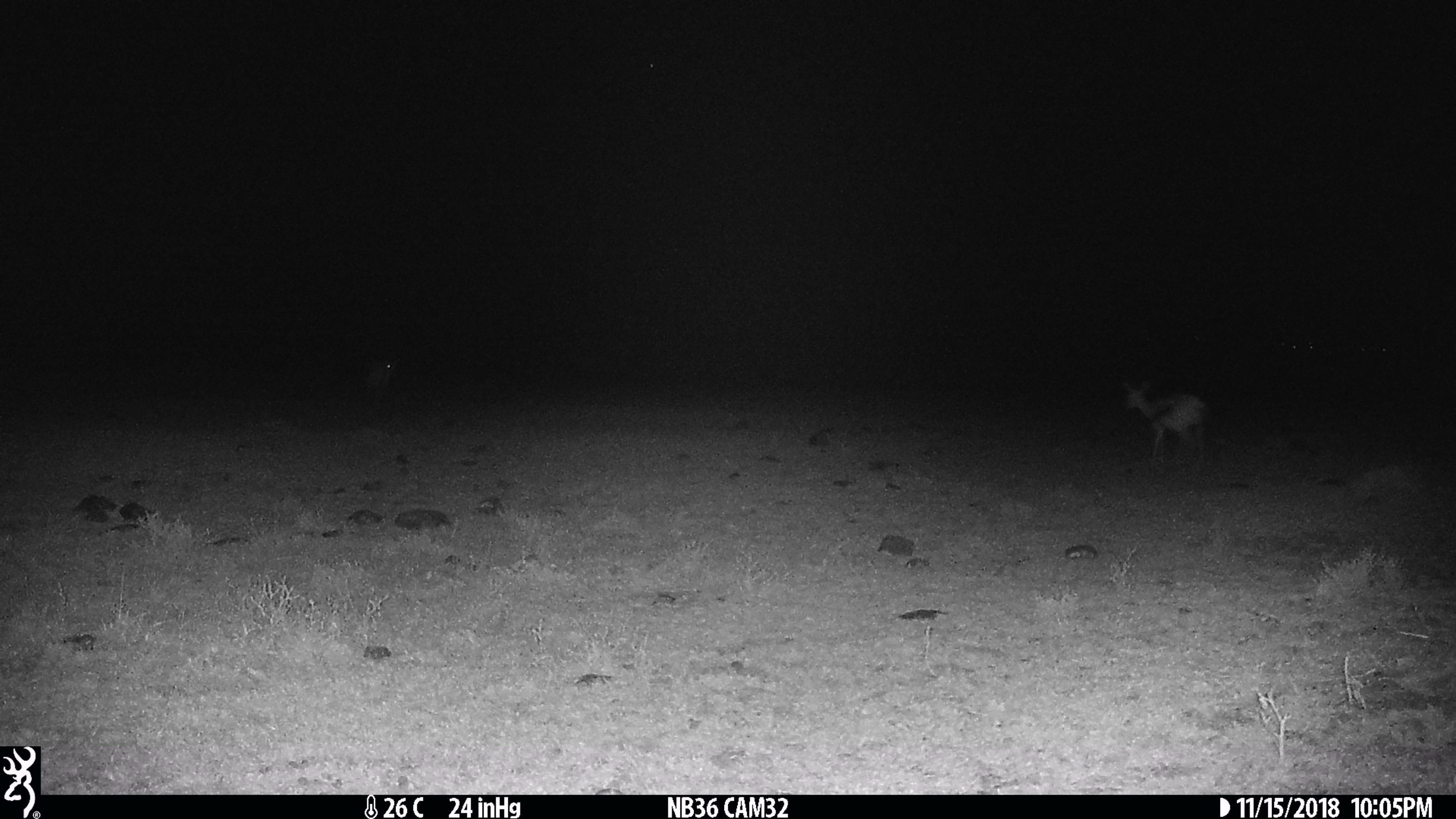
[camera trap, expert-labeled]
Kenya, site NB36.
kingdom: Animalia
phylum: Chordata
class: Mammalia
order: Artiodactyla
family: Bovidae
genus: Eudorcas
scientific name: Eudorcas thomsonii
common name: thomon's gazelle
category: gazelle thomsons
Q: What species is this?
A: Gazelle thomsons (thomon's gazelle) (Eudorcas thomsonii).